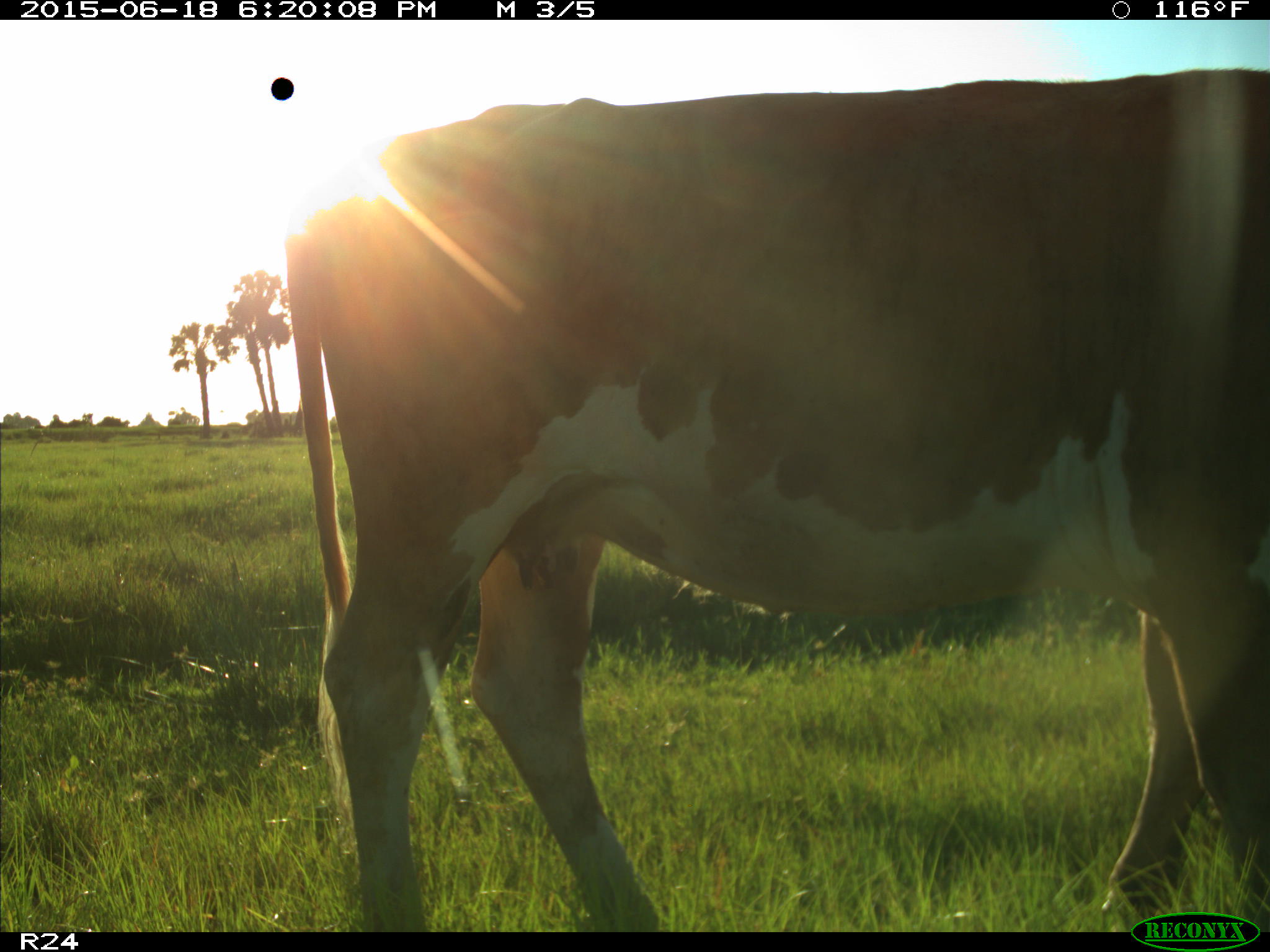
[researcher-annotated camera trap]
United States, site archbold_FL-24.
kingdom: Animalia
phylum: Chordata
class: Mammalia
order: Artiodactyla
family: Bovidae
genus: Bos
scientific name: Bos taurus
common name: domestic cow